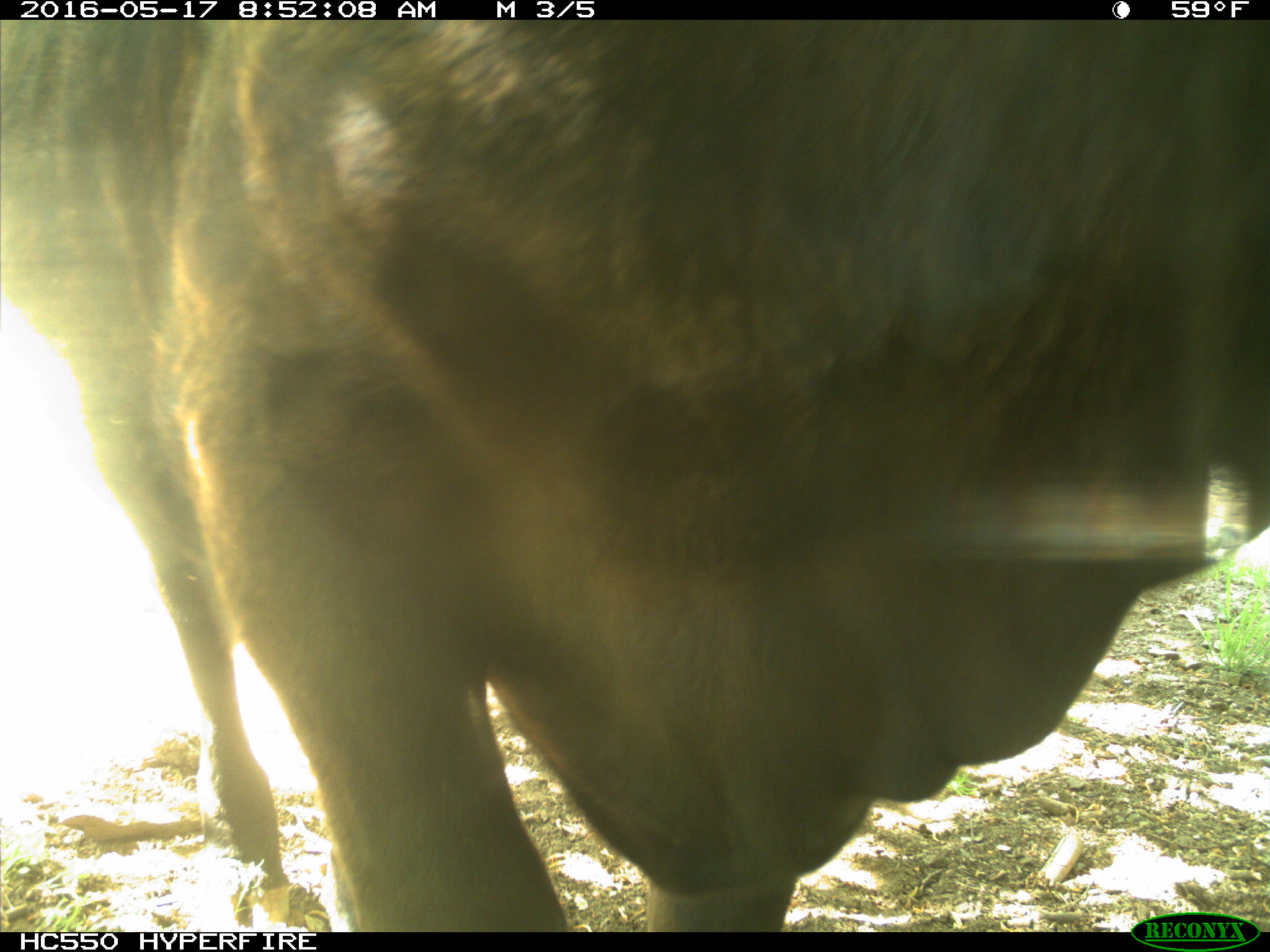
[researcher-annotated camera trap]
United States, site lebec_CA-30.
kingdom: Animalia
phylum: Chordata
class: Mammalia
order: Artiodactyla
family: Bovidae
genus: Bos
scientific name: Bos taurus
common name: domestic cow